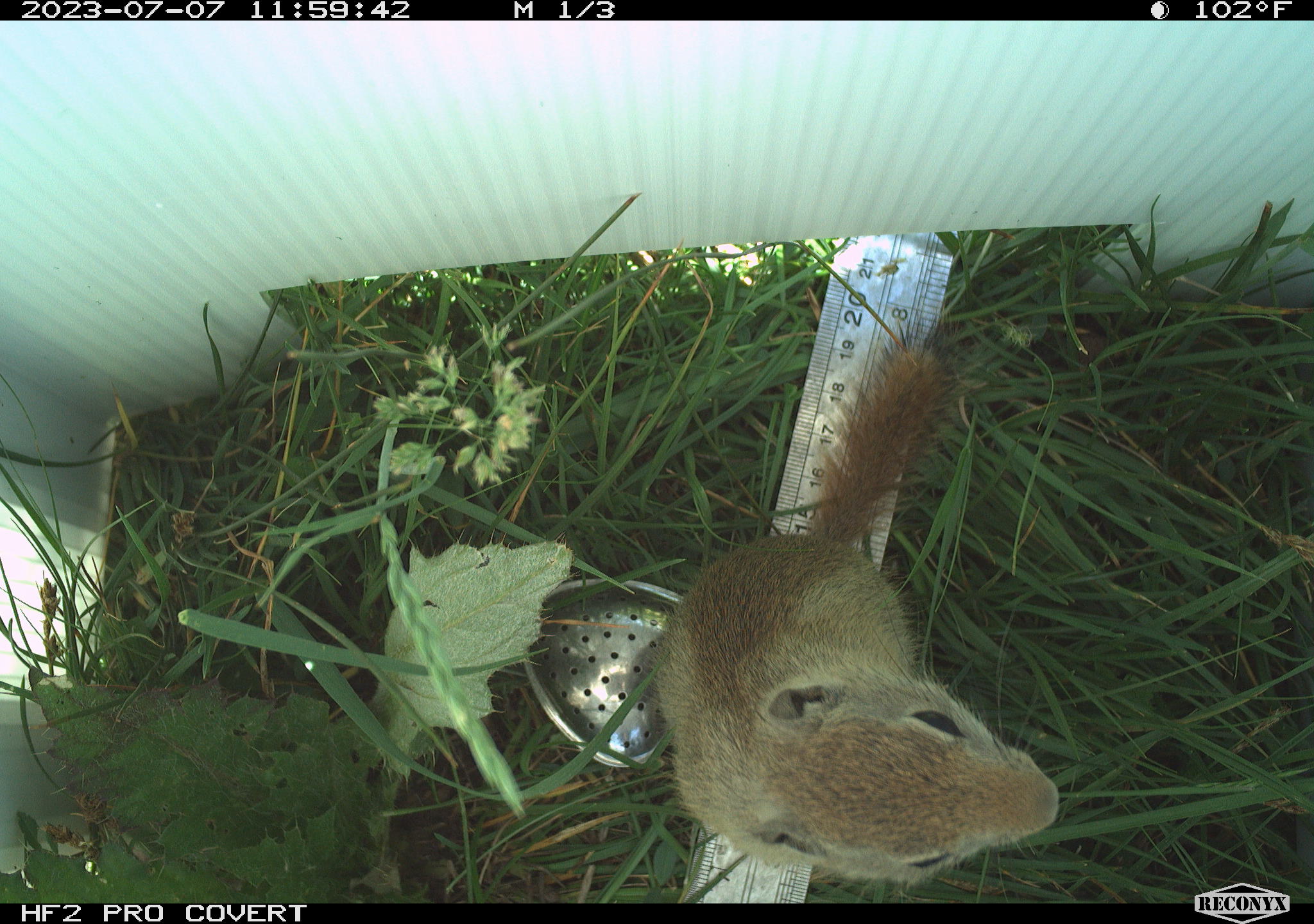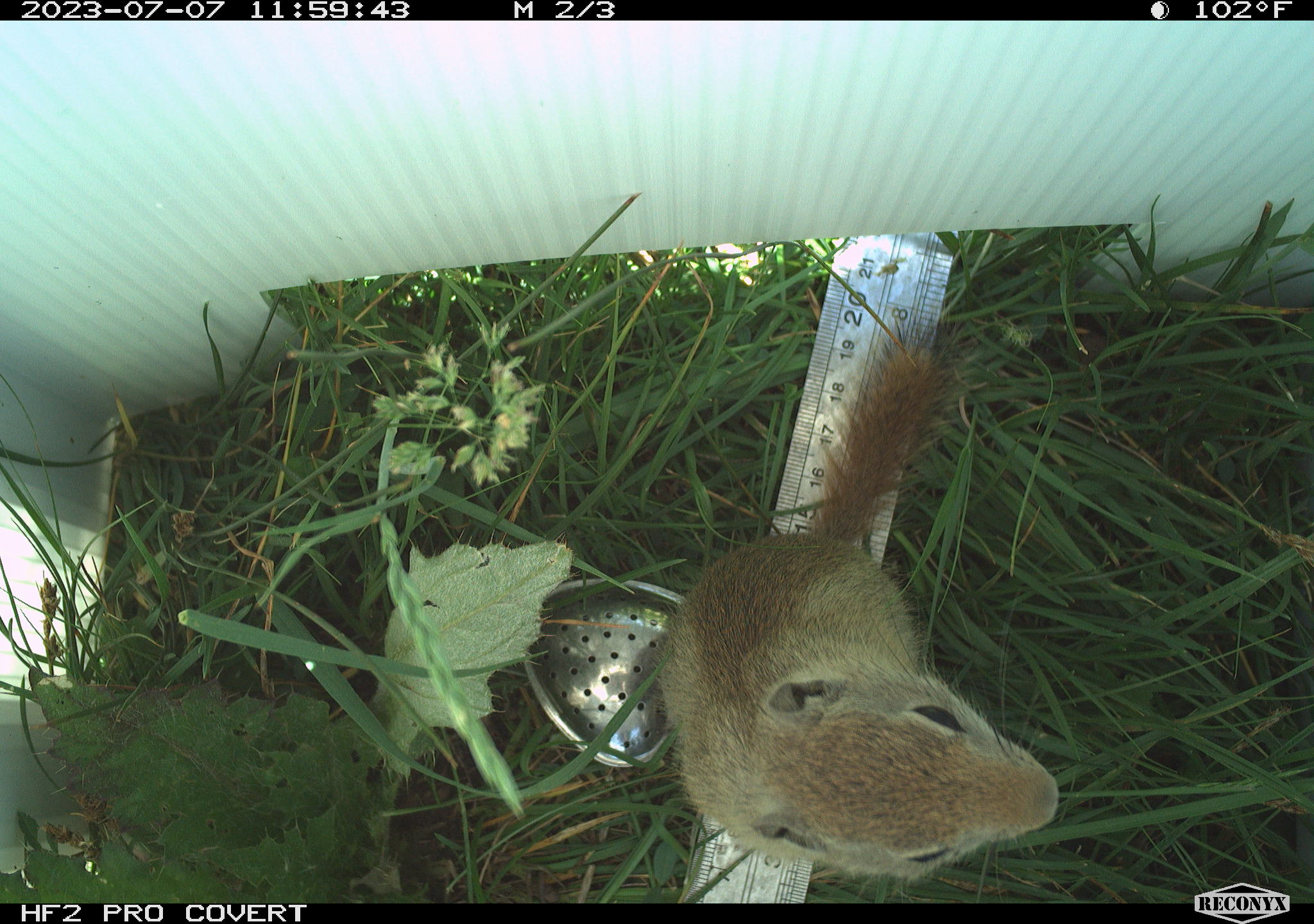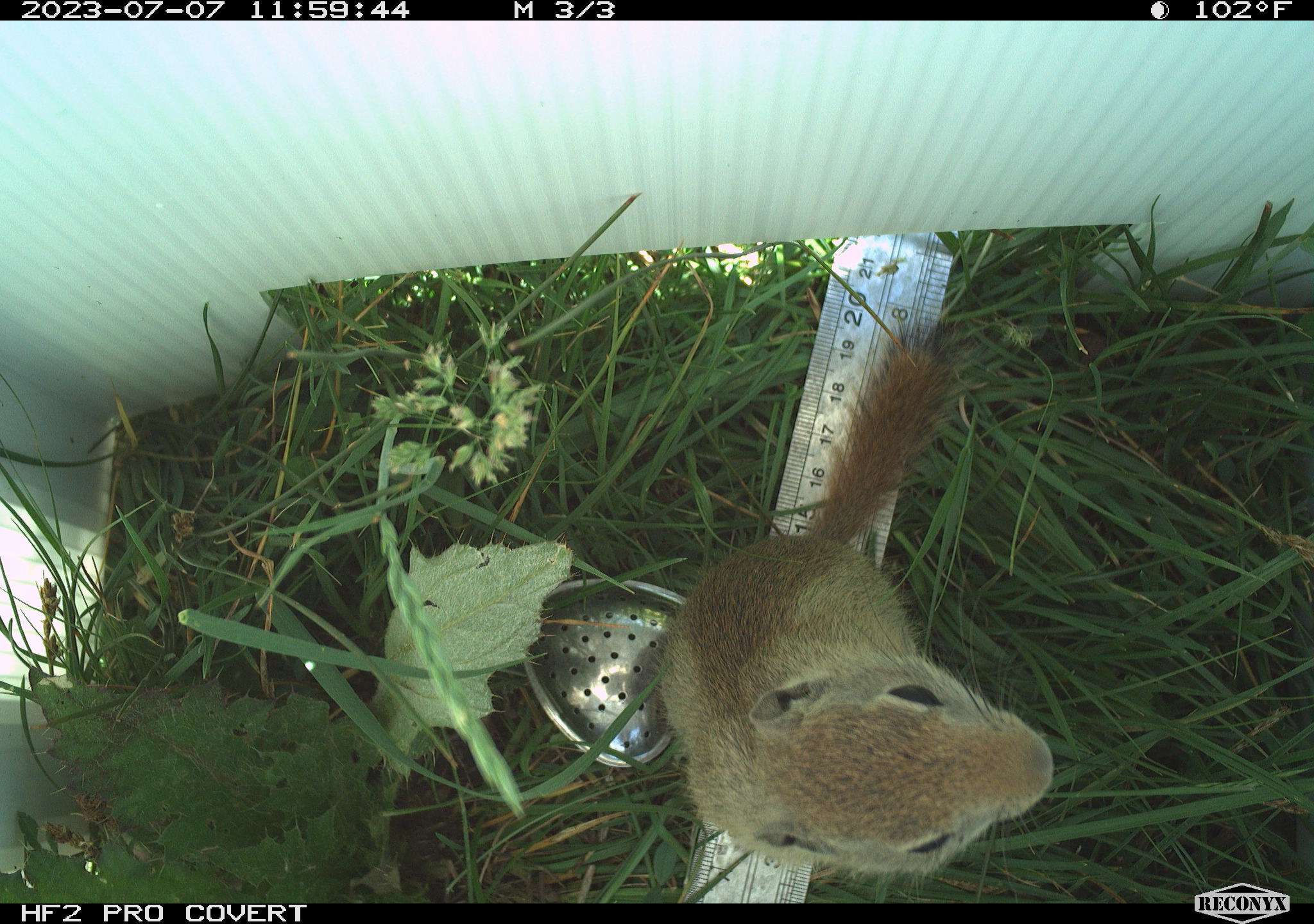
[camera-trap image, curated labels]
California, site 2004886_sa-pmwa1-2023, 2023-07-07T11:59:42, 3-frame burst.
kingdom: Animalia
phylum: Chordata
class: Mammalia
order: Rodentia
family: Sciuridae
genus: Urocitellus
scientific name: Urocitellus beldingi beldingi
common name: belding's ground squirrel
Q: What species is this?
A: Belding's ground squirrel (Urocitellus beldingi beldingi).